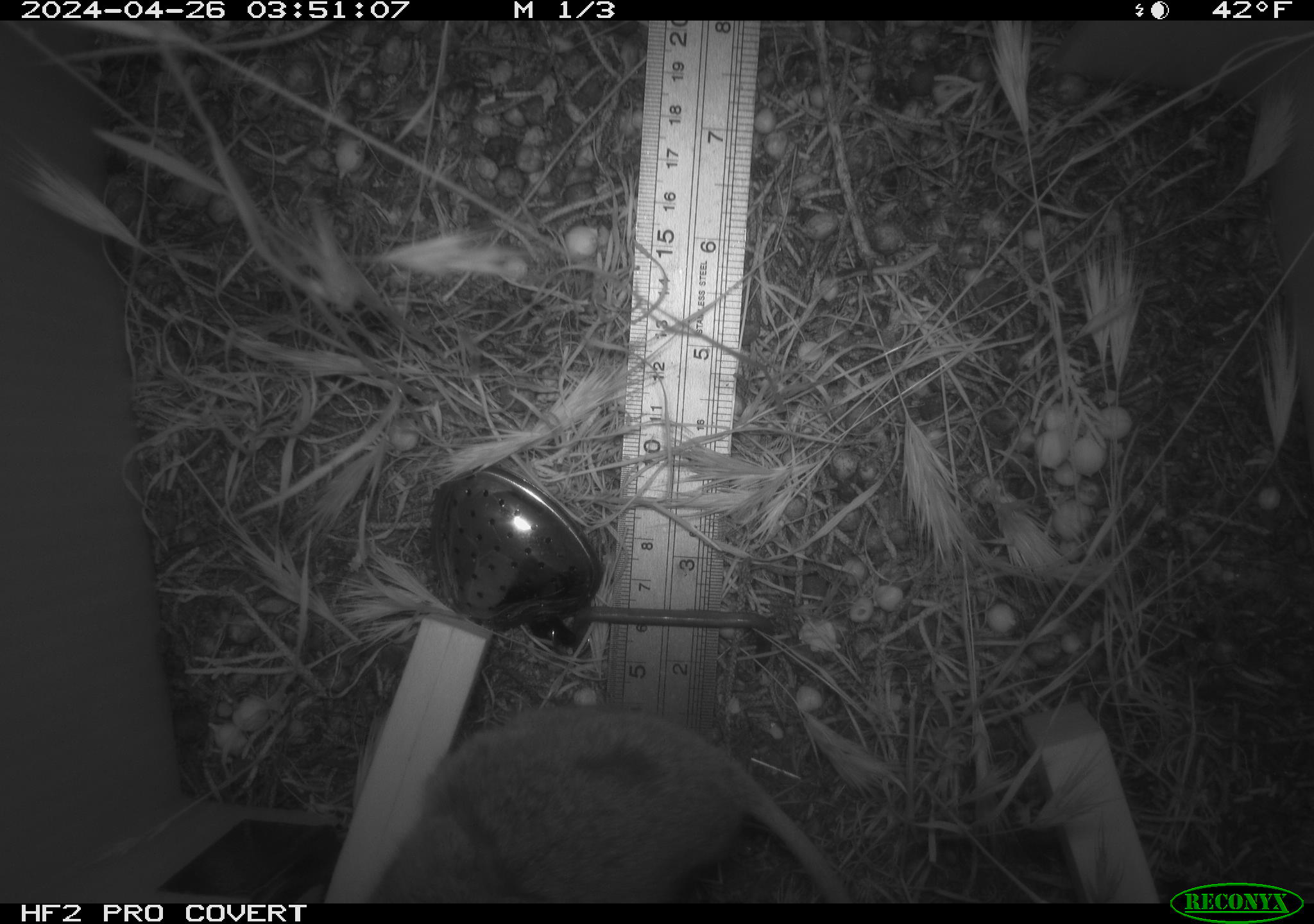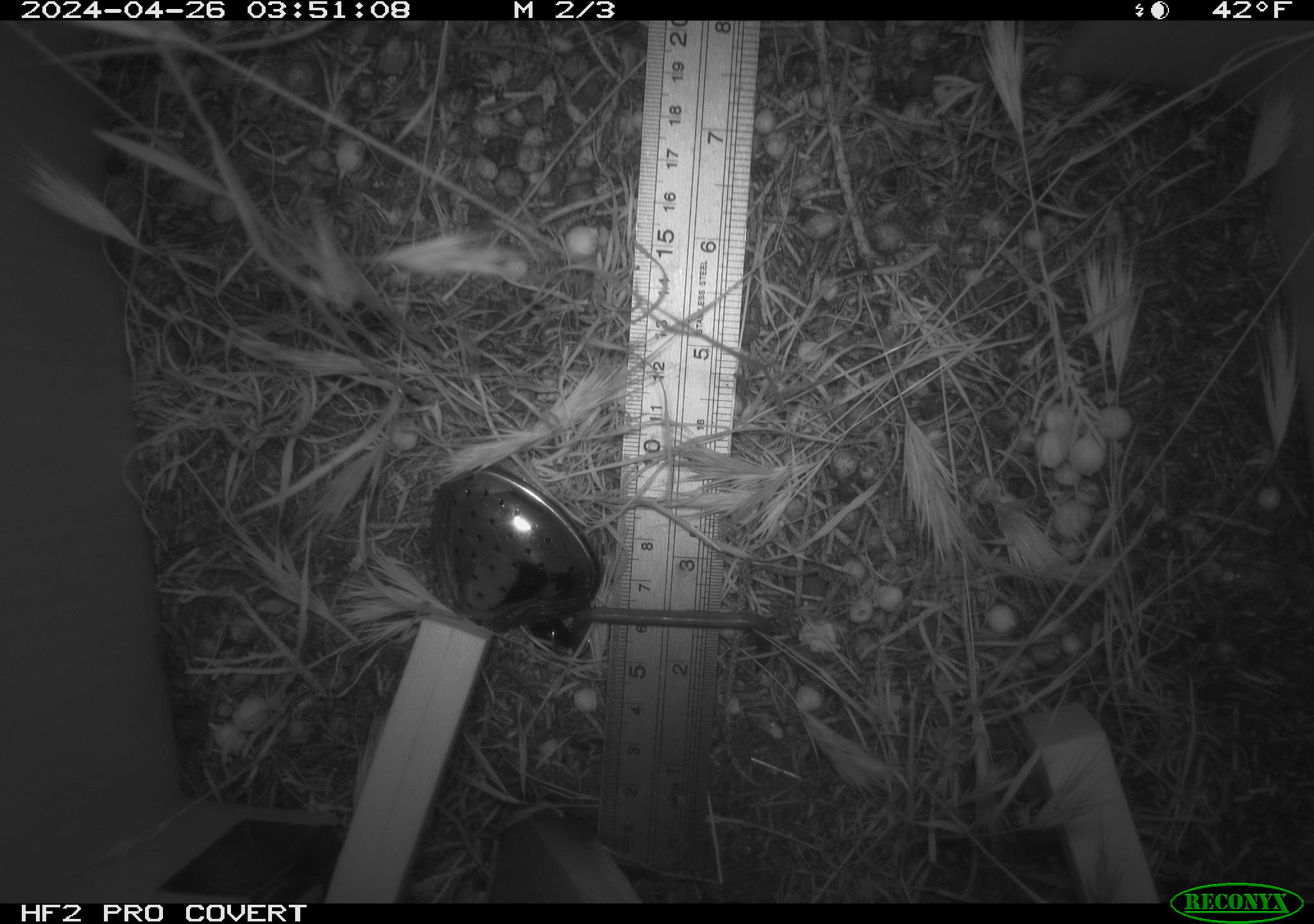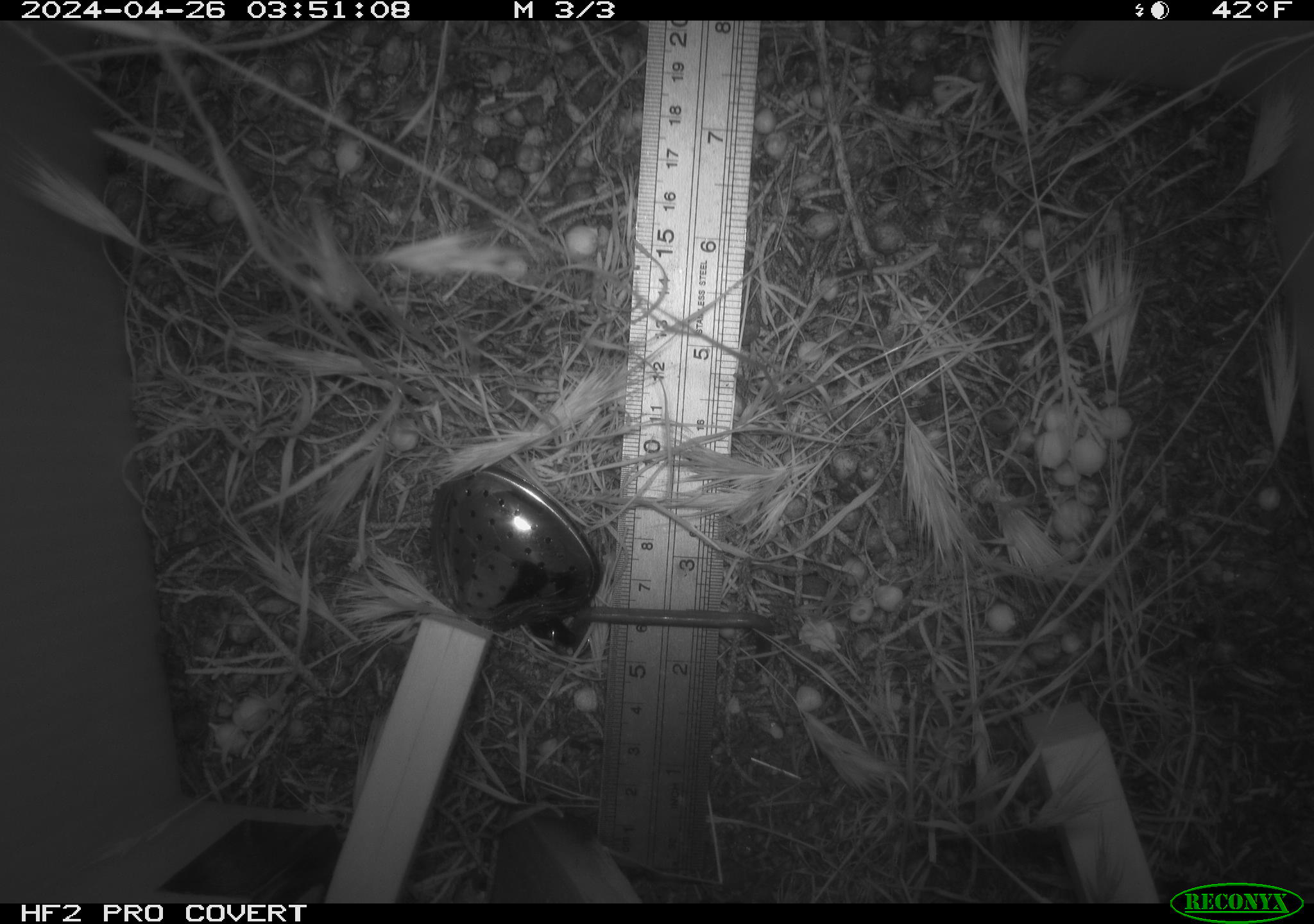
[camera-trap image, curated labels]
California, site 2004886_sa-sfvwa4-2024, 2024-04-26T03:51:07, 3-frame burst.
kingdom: Animalia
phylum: Chordata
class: Mammalia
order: Rodentia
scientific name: Rodentia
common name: mouse species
Mouse species (Rodentia).